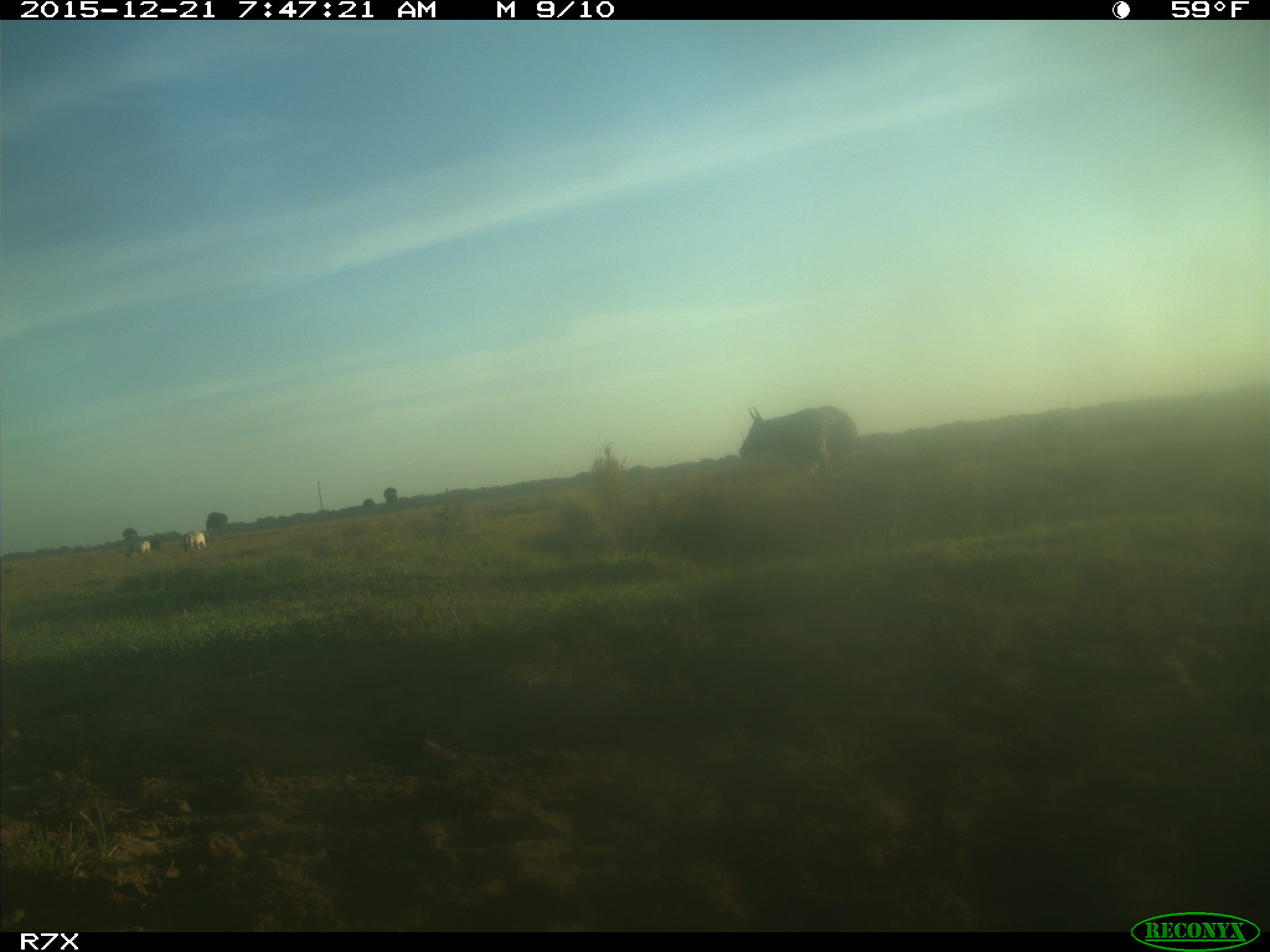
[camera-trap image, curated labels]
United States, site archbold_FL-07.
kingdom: Animalia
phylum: Chordata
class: Mammalia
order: Artiodactyla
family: Bovidae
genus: Bos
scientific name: Bos taurus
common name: domestic cow